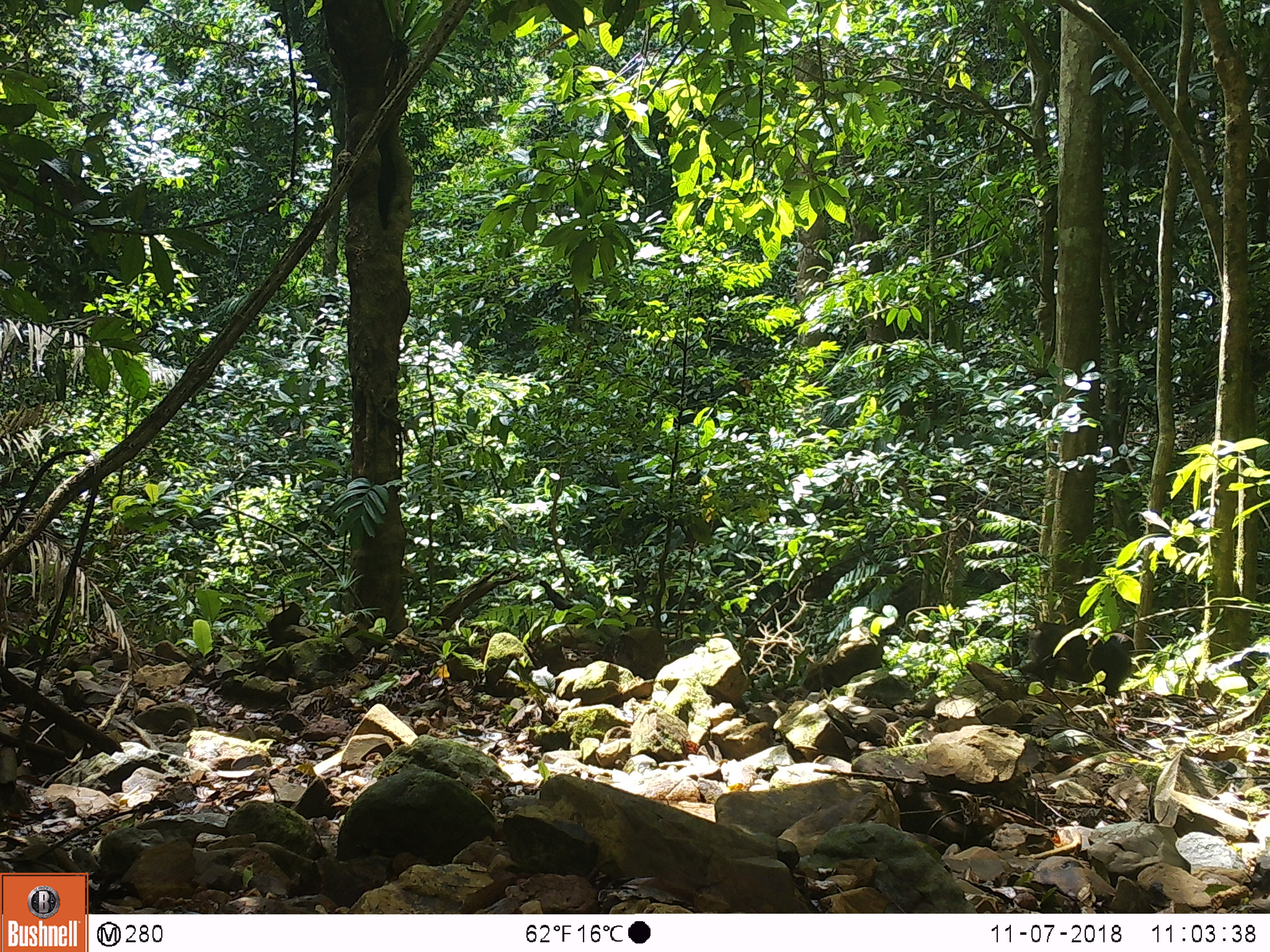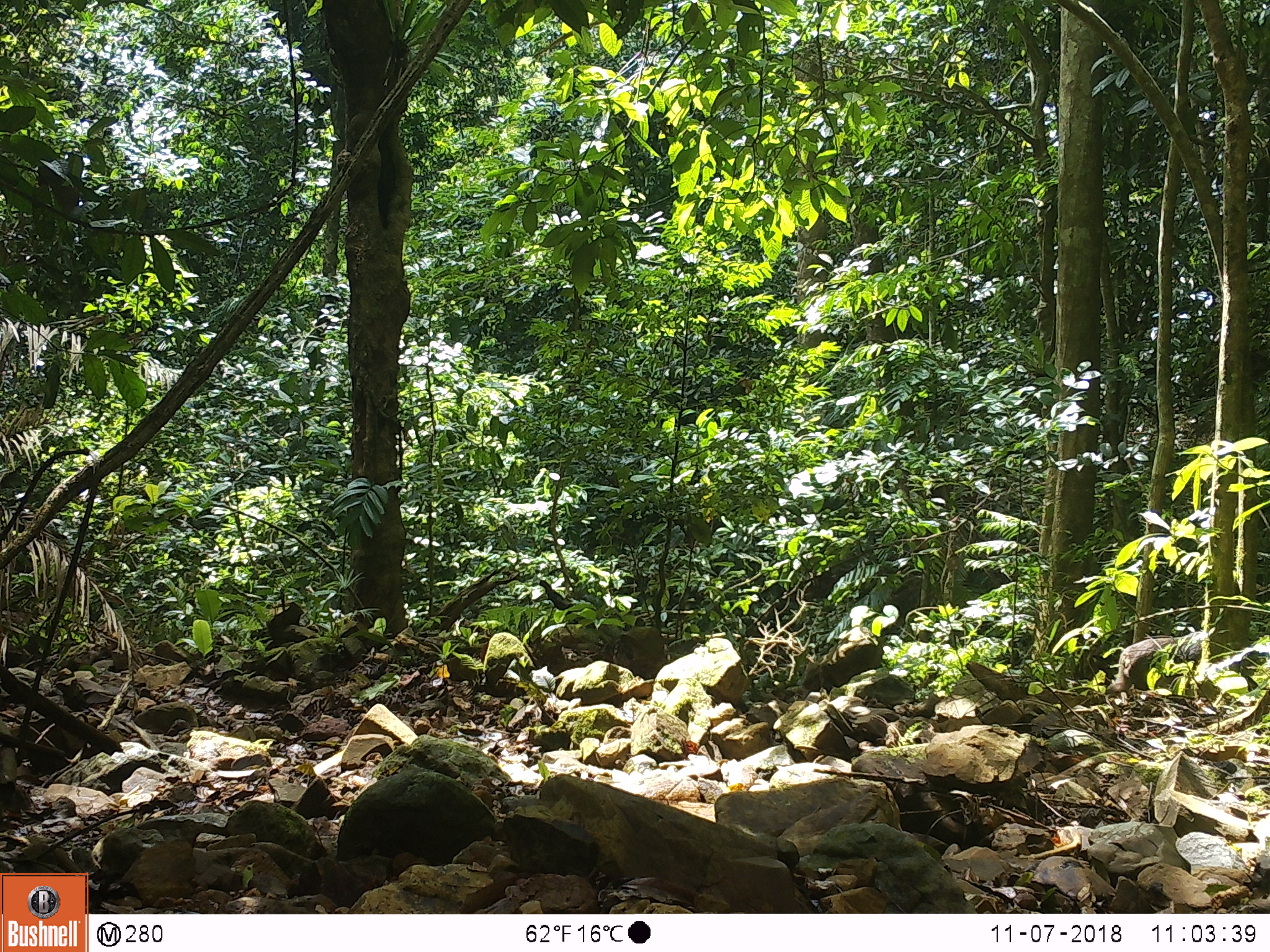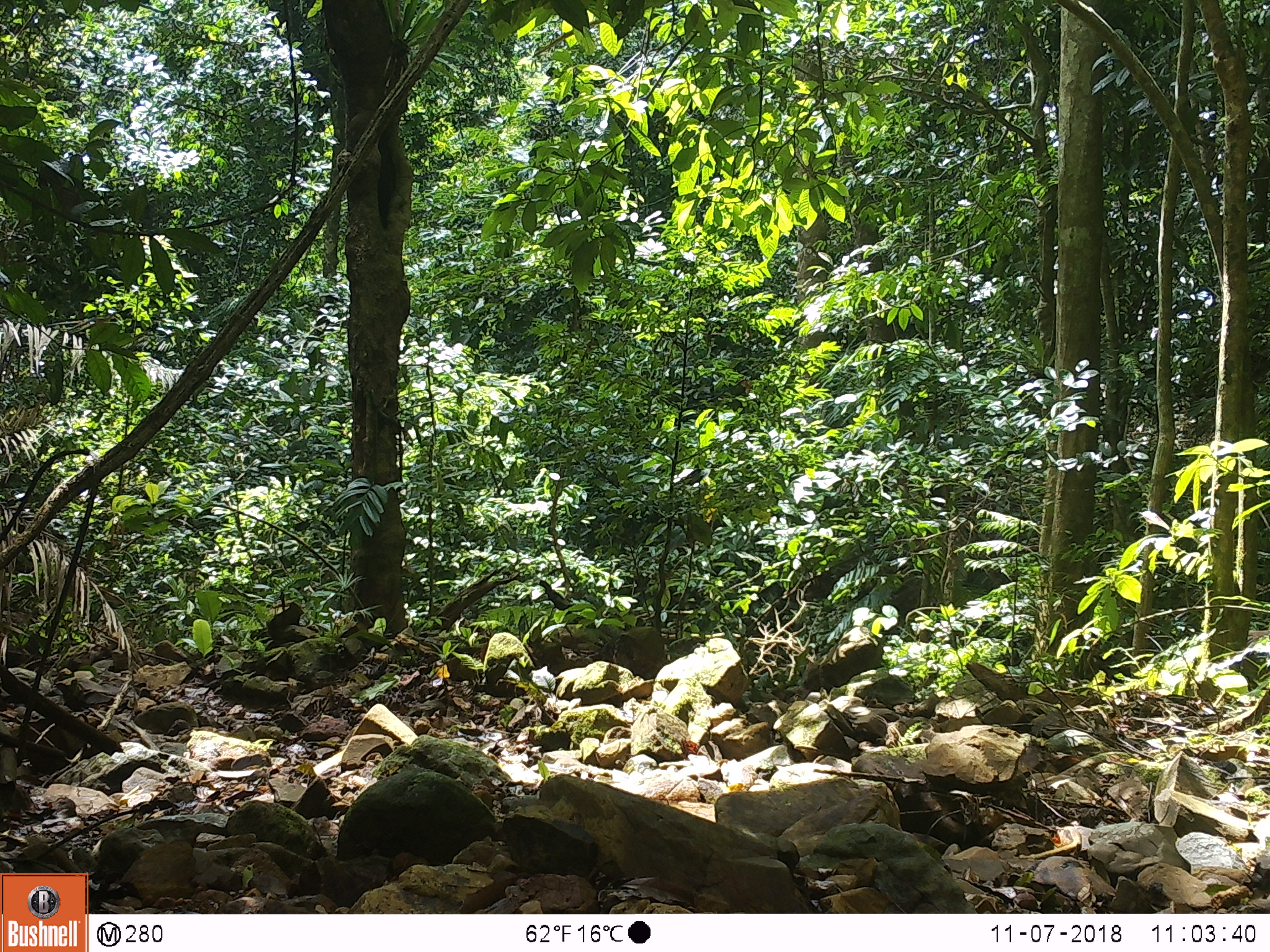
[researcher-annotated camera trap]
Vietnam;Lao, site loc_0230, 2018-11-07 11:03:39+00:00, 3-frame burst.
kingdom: Animalia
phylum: Chordata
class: Mammalia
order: Primates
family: Cercopithecidae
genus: Macaca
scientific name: Macaca arctoides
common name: stump-tailed macaque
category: stump tailed macaque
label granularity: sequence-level